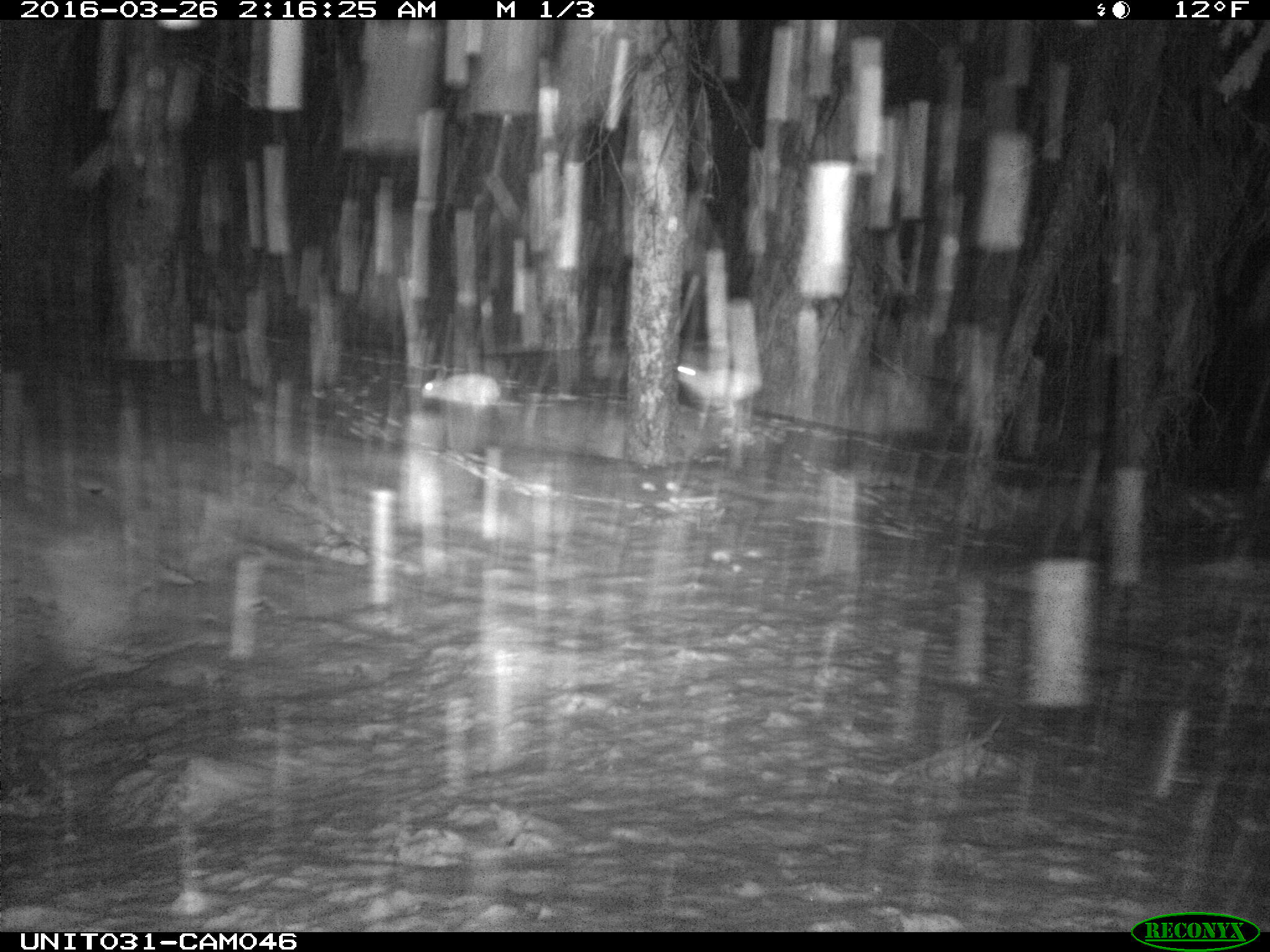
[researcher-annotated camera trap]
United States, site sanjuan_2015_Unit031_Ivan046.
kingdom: Animalia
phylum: Chordata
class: Mammalia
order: Lagomorpha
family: Leporidae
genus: Lepus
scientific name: Lepus americanus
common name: snowshoe hare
Lepus americanus (snowshoe hare).